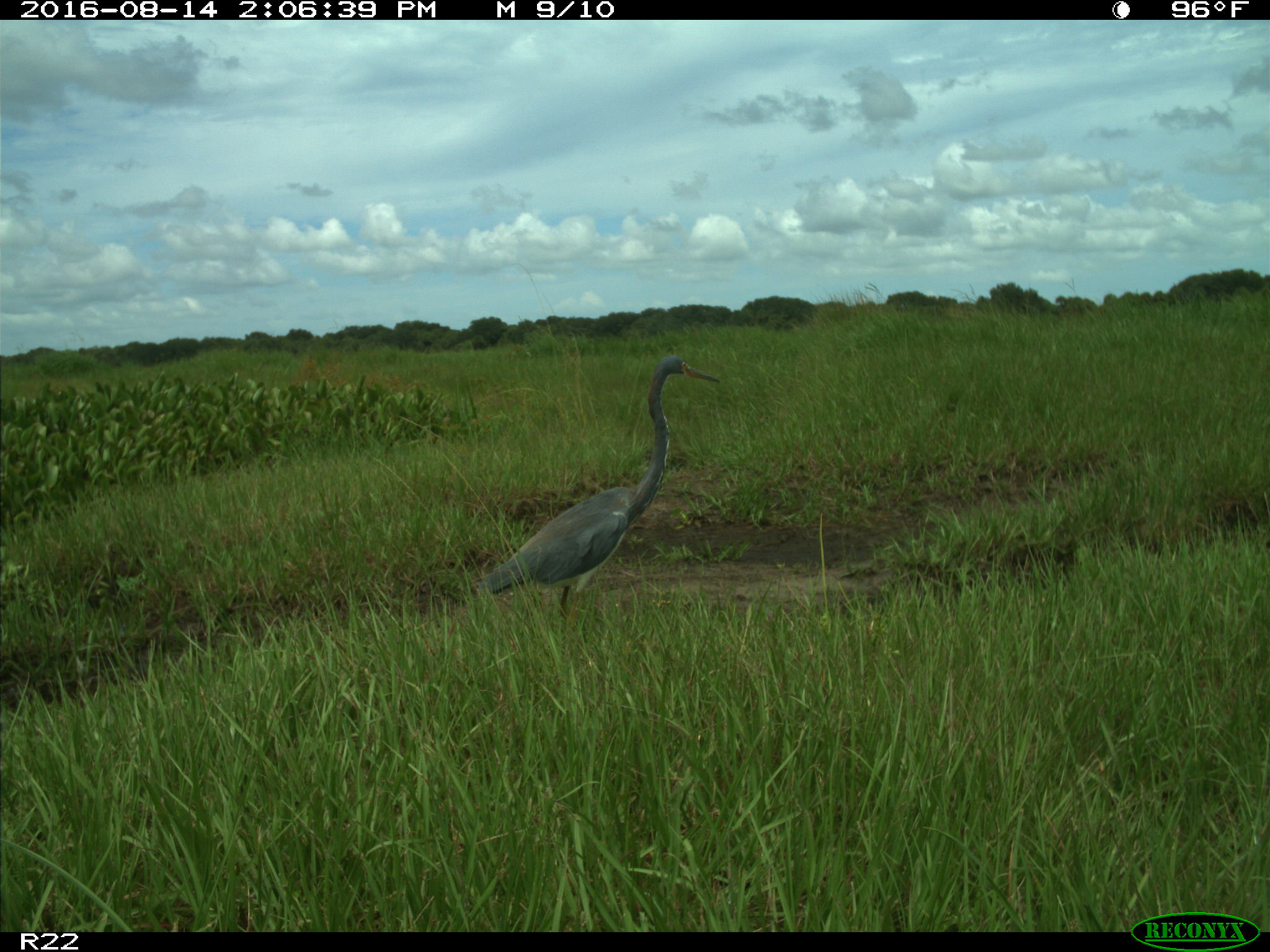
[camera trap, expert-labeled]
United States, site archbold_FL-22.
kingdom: Animalia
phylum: Chordata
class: Aves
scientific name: Aves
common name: birds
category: unidentified bird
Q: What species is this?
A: Unidentified bird (birds) (Aves).